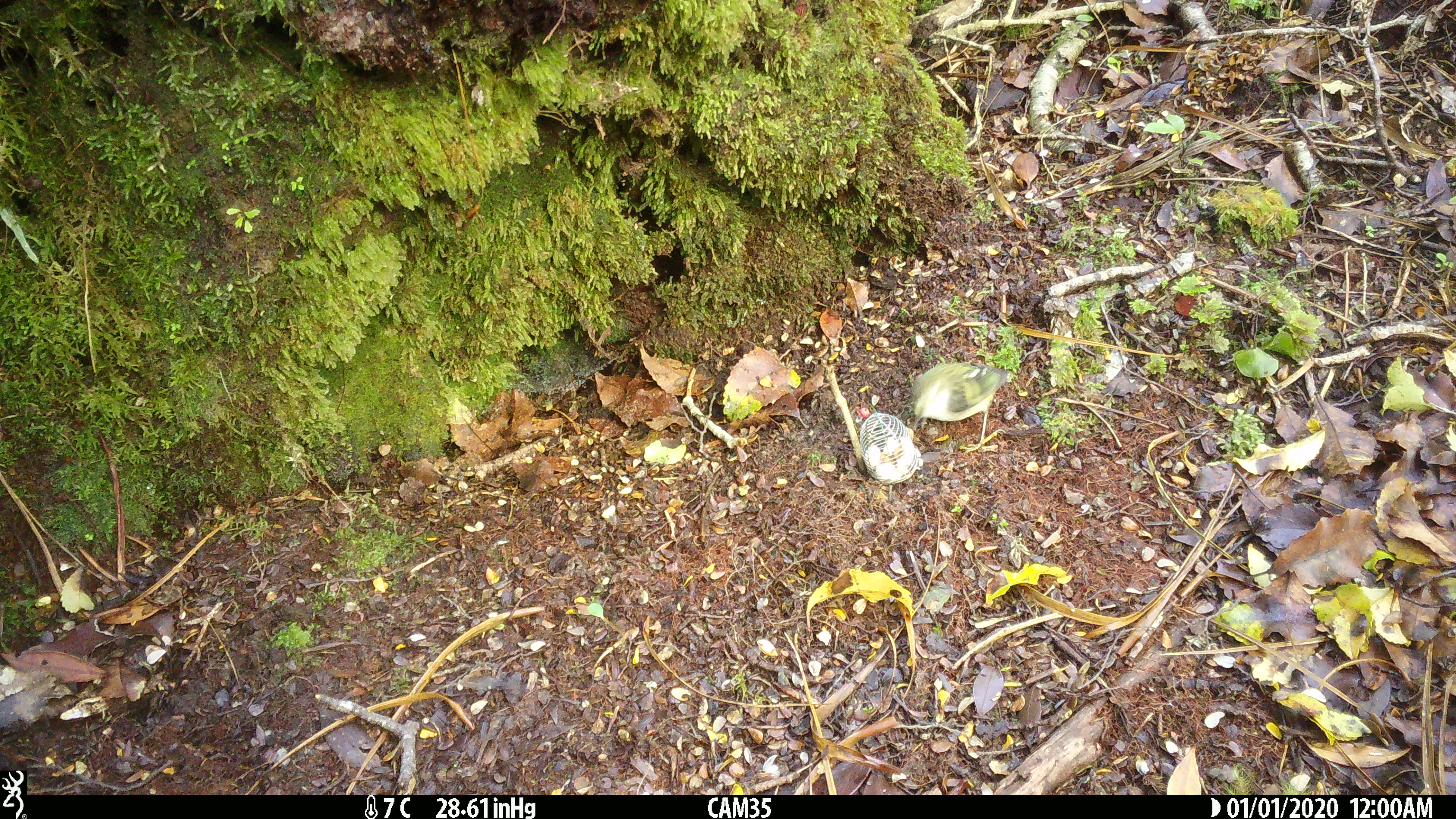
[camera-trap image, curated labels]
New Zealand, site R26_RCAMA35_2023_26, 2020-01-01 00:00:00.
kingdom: Animalia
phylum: Chordata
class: Aves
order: Passeriformes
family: Acanthisittidae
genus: Acanthisitta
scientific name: Acanthisitta chloris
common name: rifleman